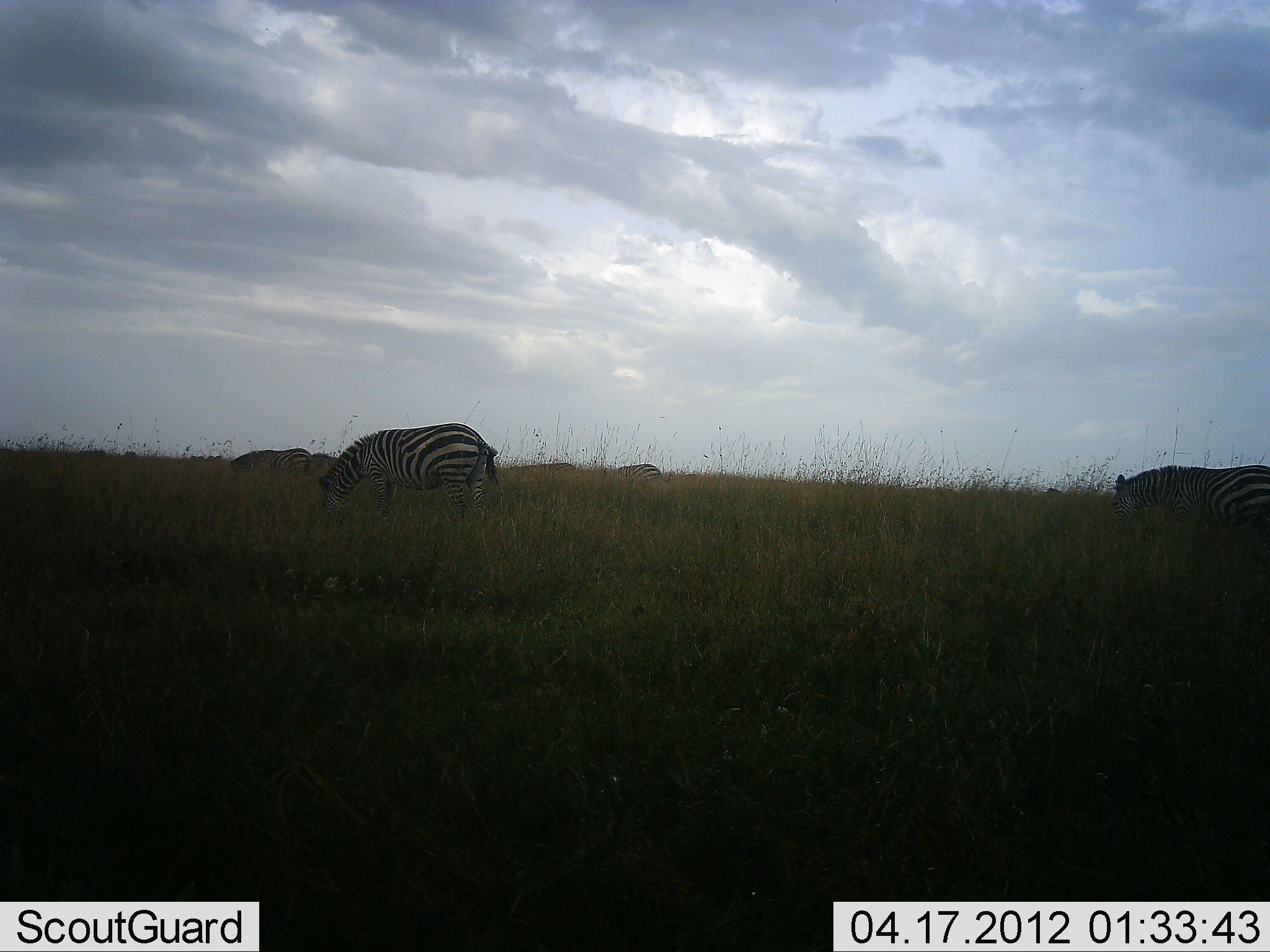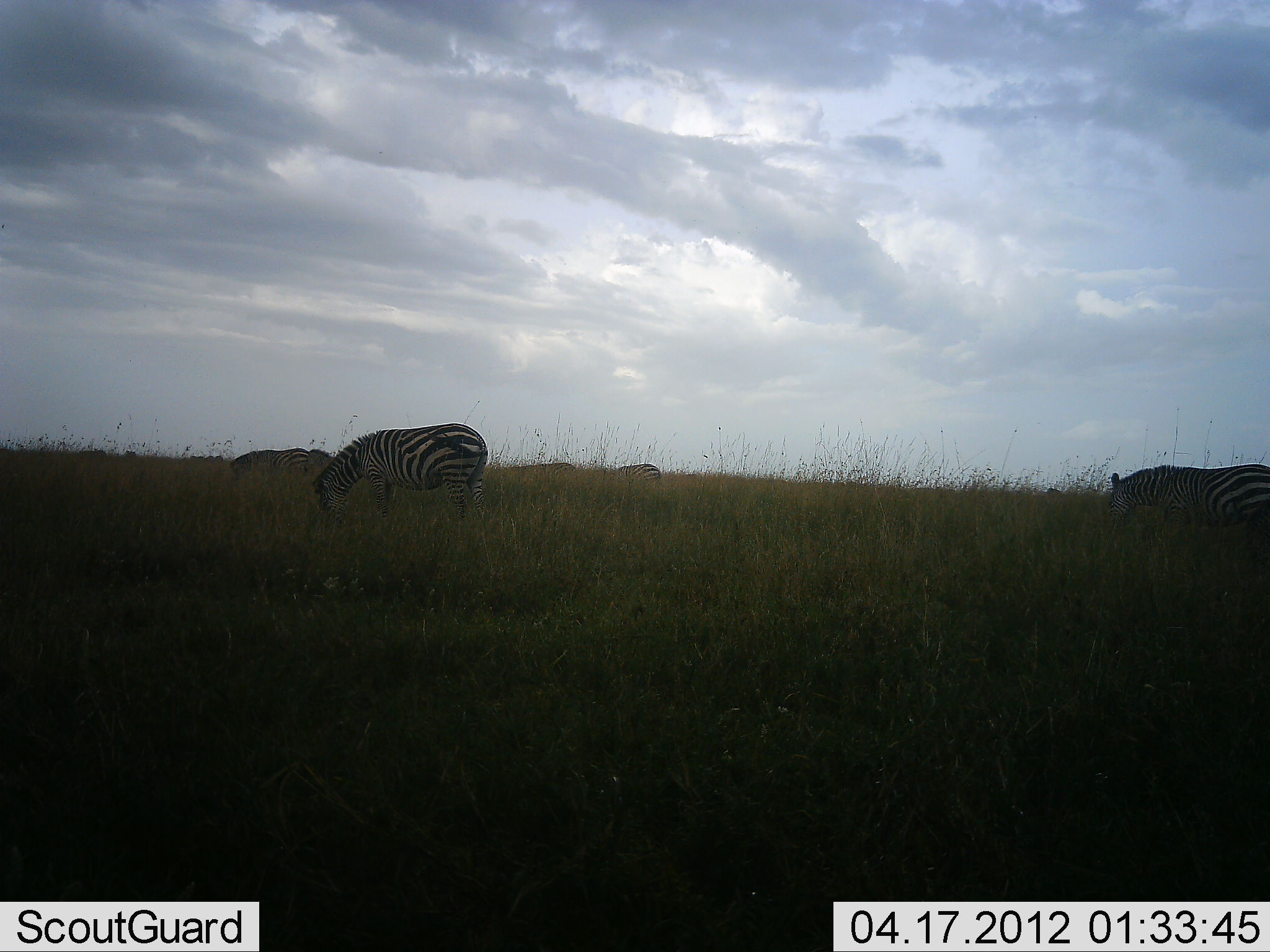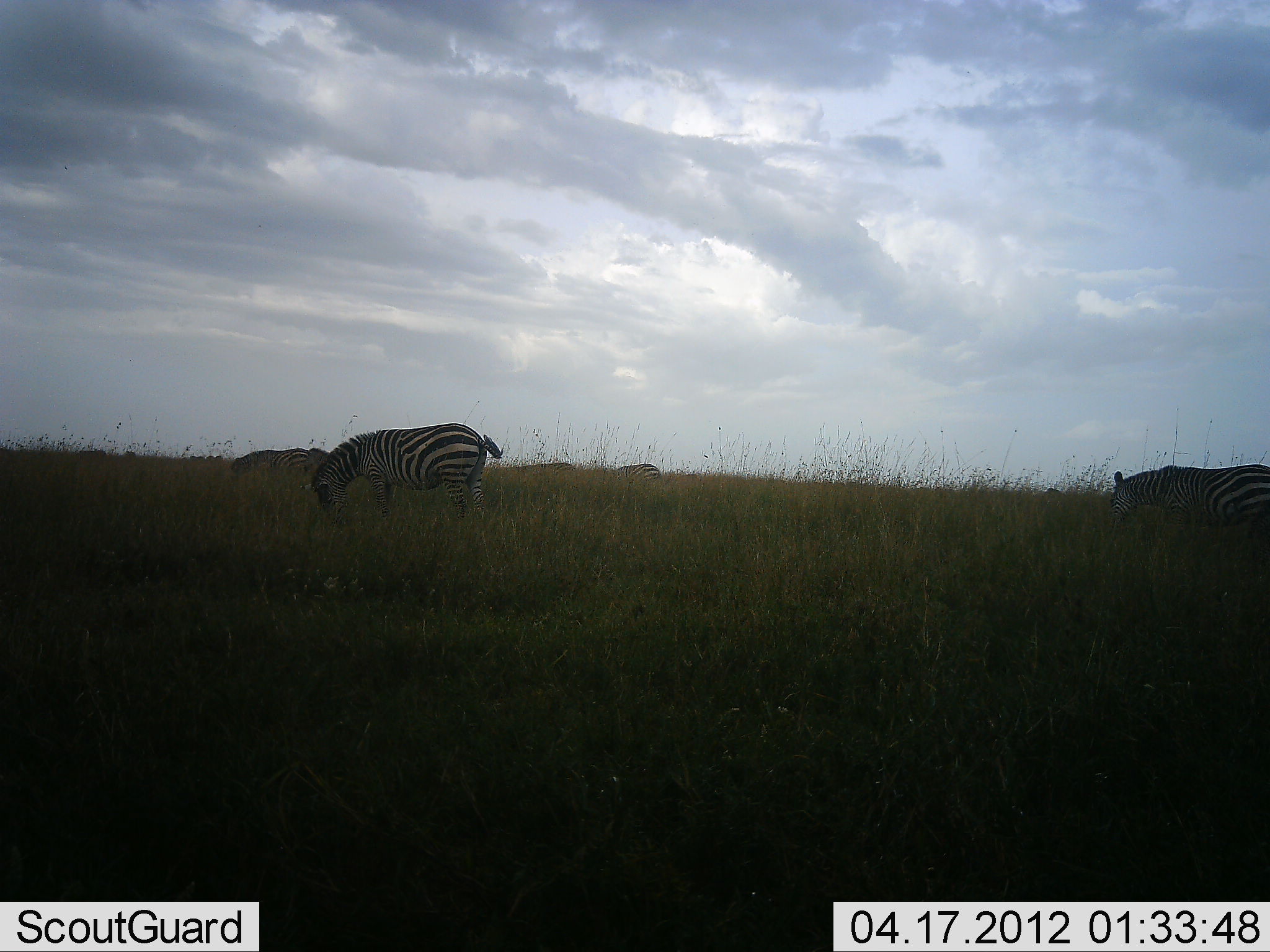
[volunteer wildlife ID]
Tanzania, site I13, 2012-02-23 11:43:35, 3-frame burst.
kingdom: Animalia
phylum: Chordata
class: Mammalia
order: Perissodactyla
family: Equidae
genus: Equus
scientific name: Equus quagga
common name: plains zebra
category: zebra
Zebra (plains zebra) (Equus quagga), count 4. Behavior (volunteer vote fractions): standing 39%, resting 0%, moving 17%, interacting 0%. Young present (vote fraction): 0%. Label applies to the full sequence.